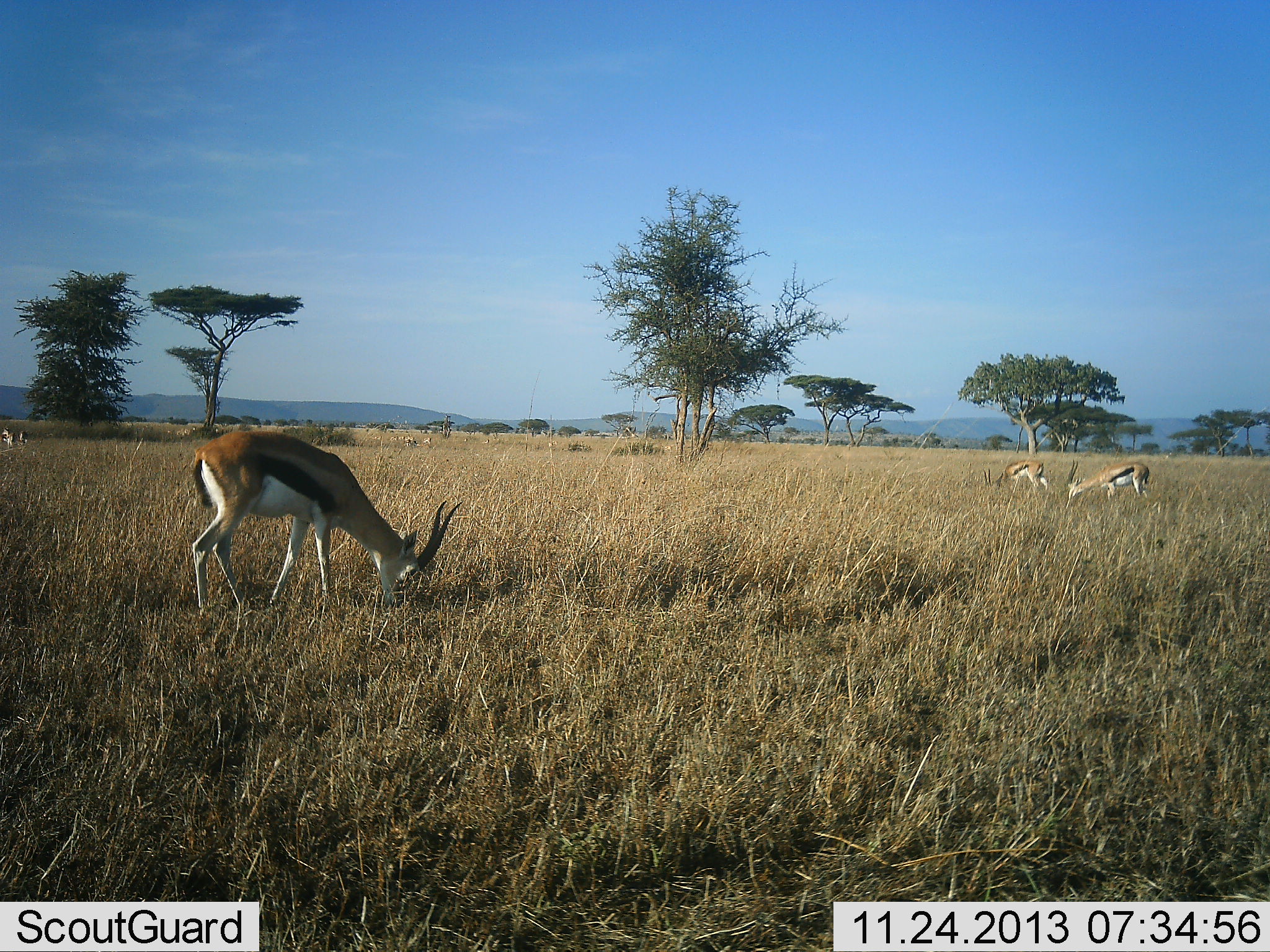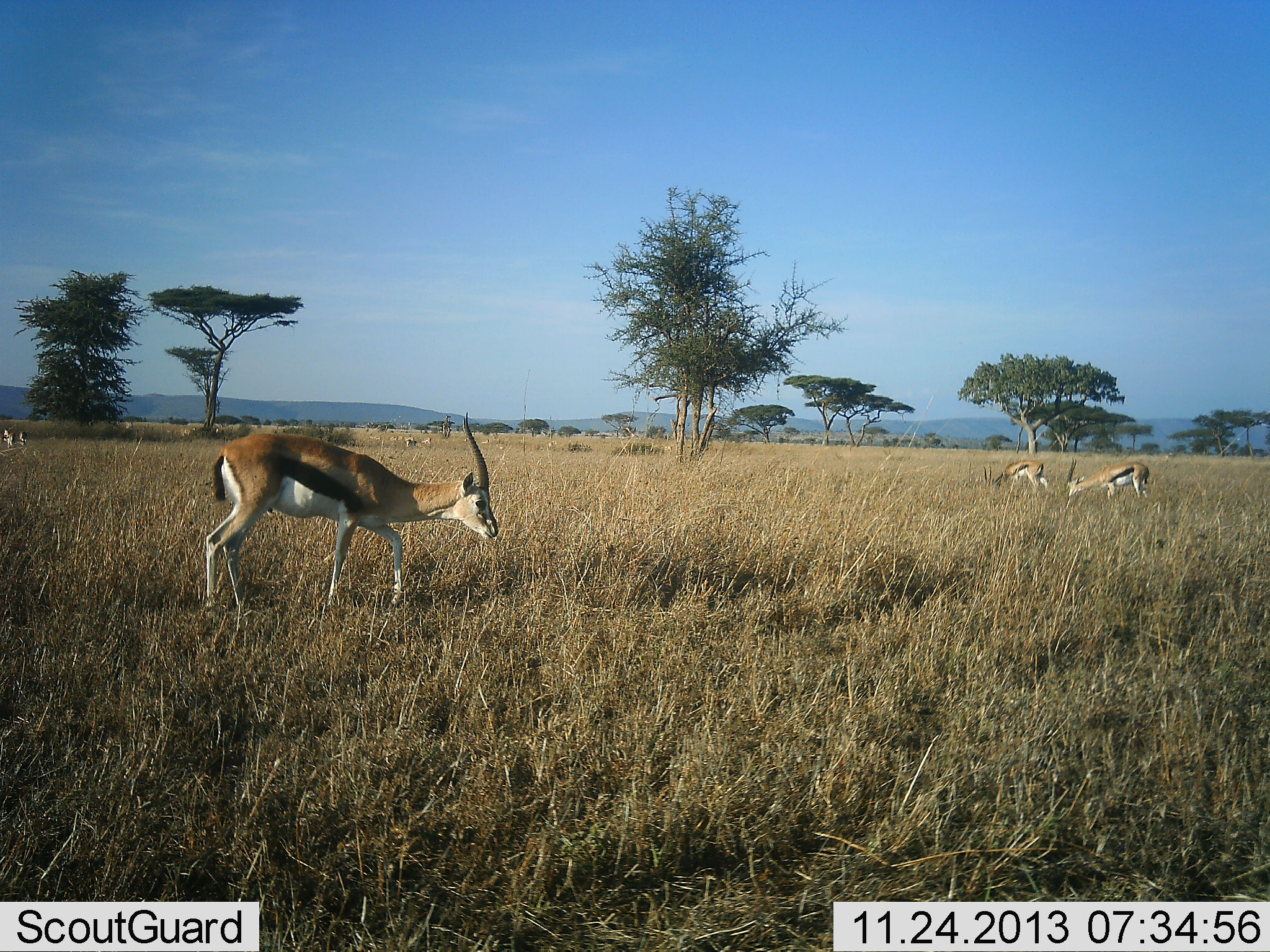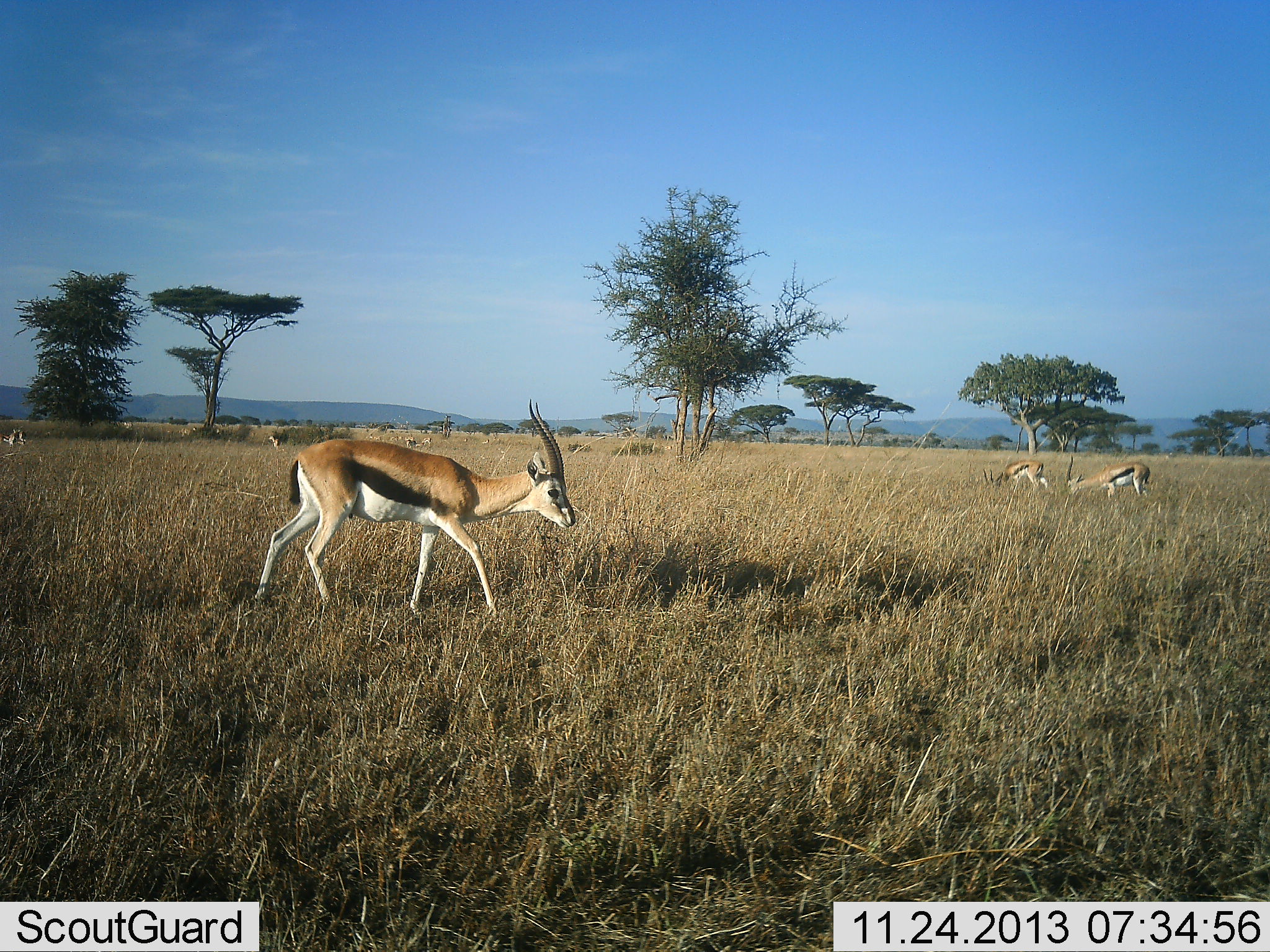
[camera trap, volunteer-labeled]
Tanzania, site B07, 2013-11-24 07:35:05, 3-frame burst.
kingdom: Animalia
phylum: Chordata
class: Mammalia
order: Artiodactyla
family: Bovidae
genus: Eudorcas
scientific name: Eudorcas thomsonii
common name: thomson's gazelle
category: gazellethomsons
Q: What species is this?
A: Gazellethomsons (thomson's gazelle) (Eudorcas thomsonii).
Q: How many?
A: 4.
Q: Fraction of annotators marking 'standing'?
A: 40%.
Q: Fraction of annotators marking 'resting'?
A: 0%.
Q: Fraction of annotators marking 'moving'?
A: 20%.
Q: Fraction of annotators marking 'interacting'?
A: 10%.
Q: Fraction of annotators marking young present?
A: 0%.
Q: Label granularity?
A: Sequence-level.